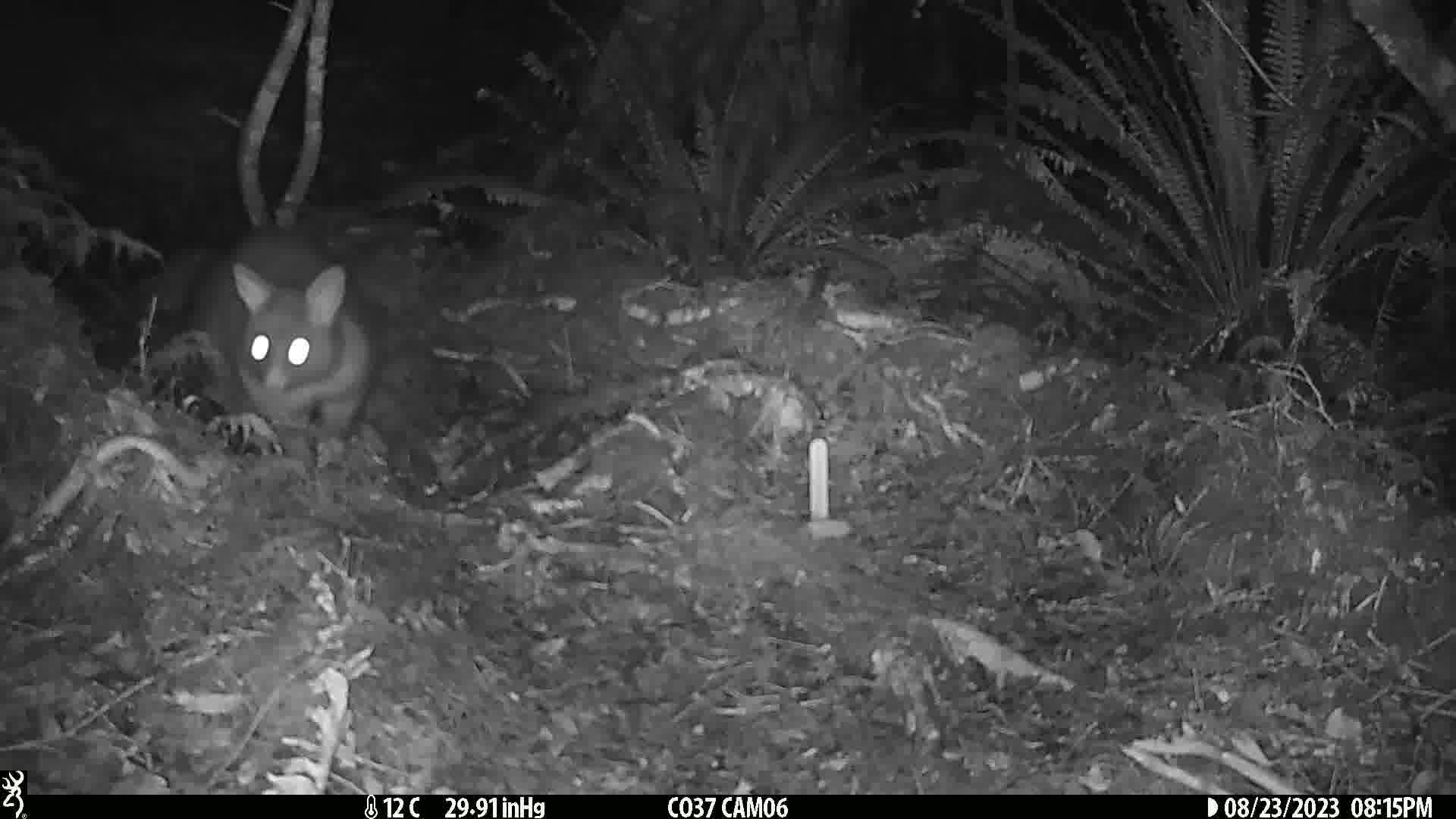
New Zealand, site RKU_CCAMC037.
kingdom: Animalia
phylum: Chordata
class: Mammalia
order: Diprotodontia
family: Phalangeridae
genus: Trichosurus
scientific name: Trichosurus vulpecula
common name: common brushtail possum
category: possum